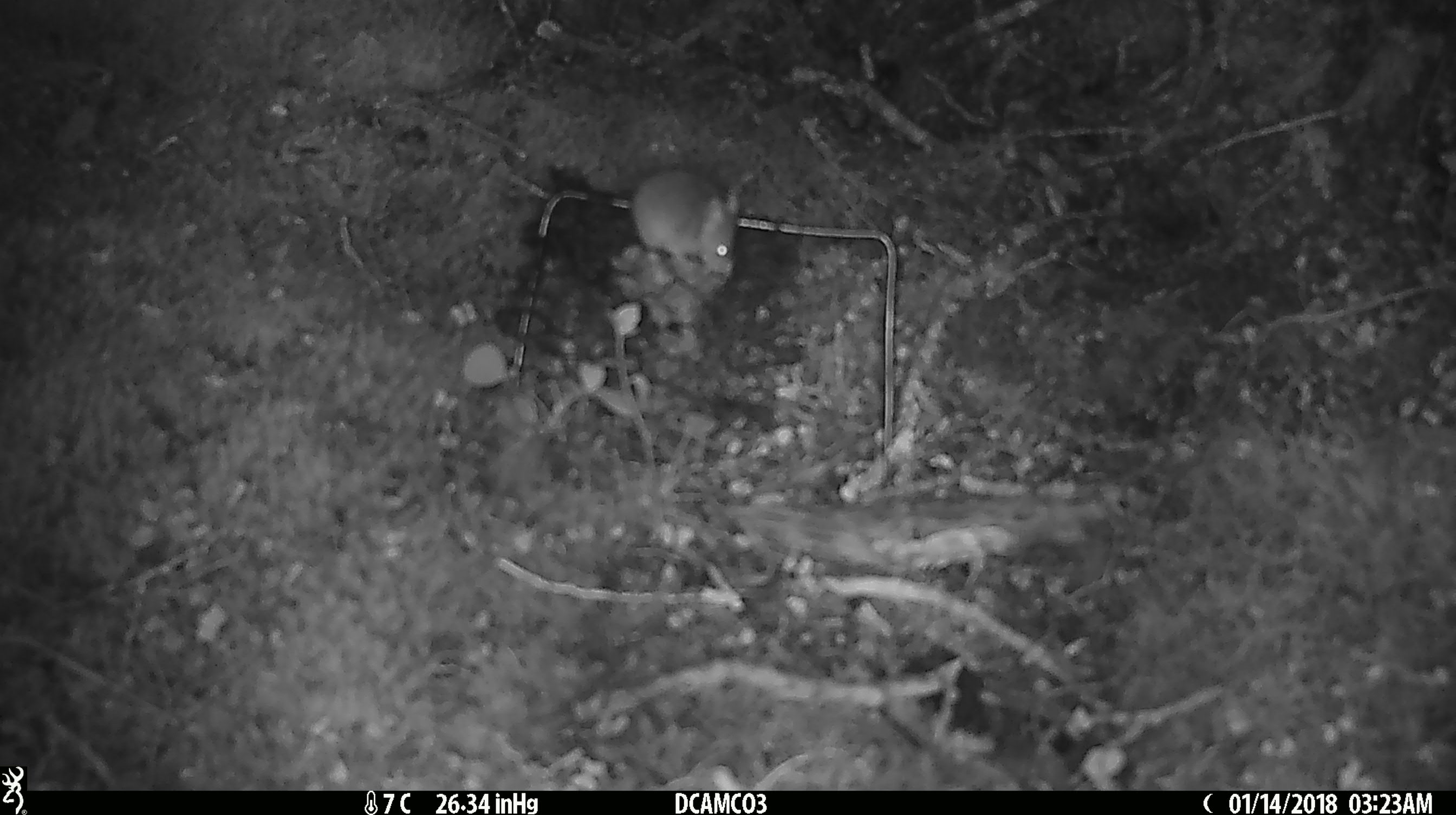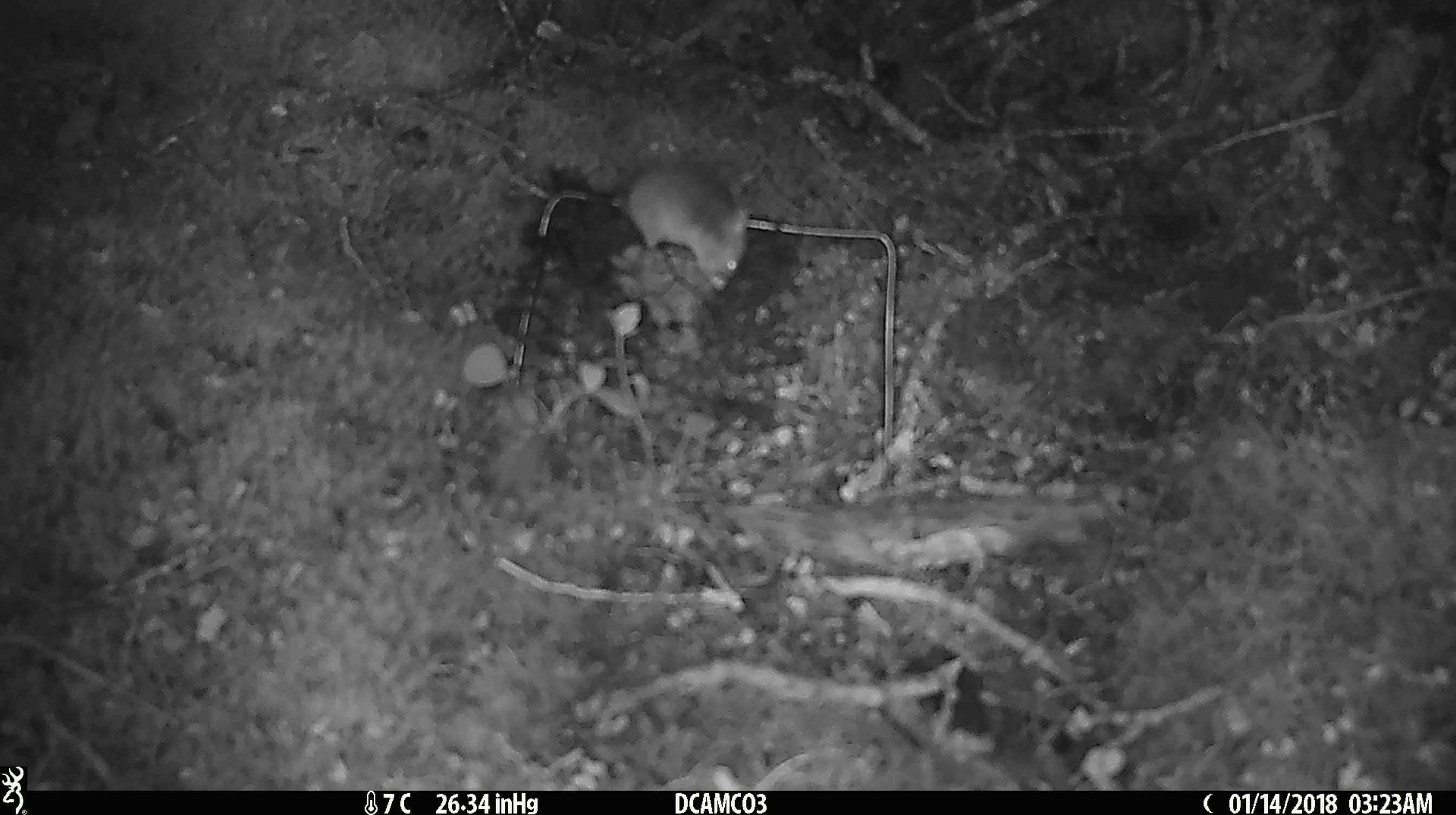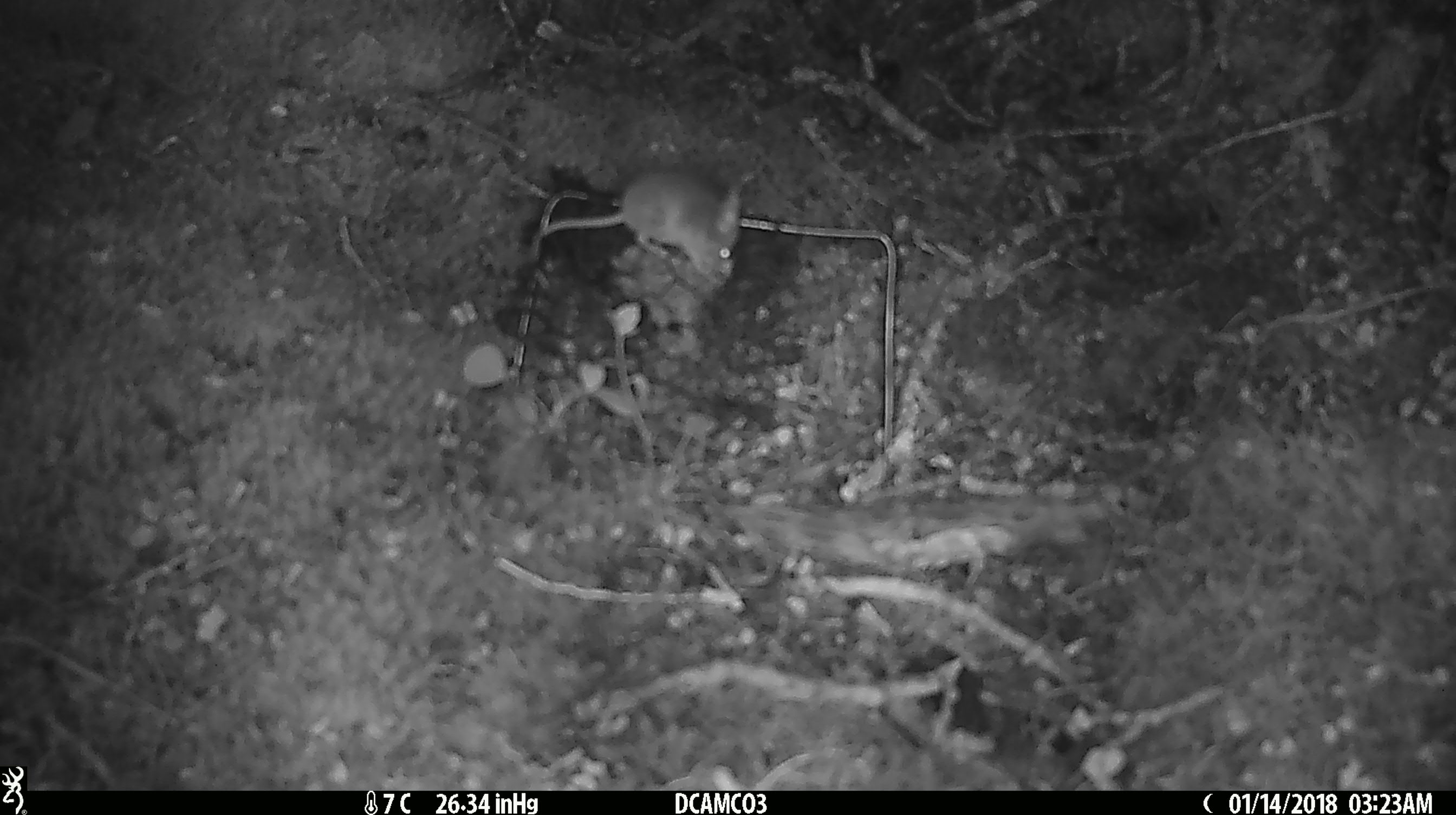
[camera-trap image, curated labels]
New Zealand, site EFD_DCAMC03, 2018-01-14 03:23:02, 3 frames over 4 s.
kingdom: Animalia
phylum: Chordata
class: Mammalia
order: Rodentia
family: Muridae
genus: Mus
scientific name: Mus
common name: mouse